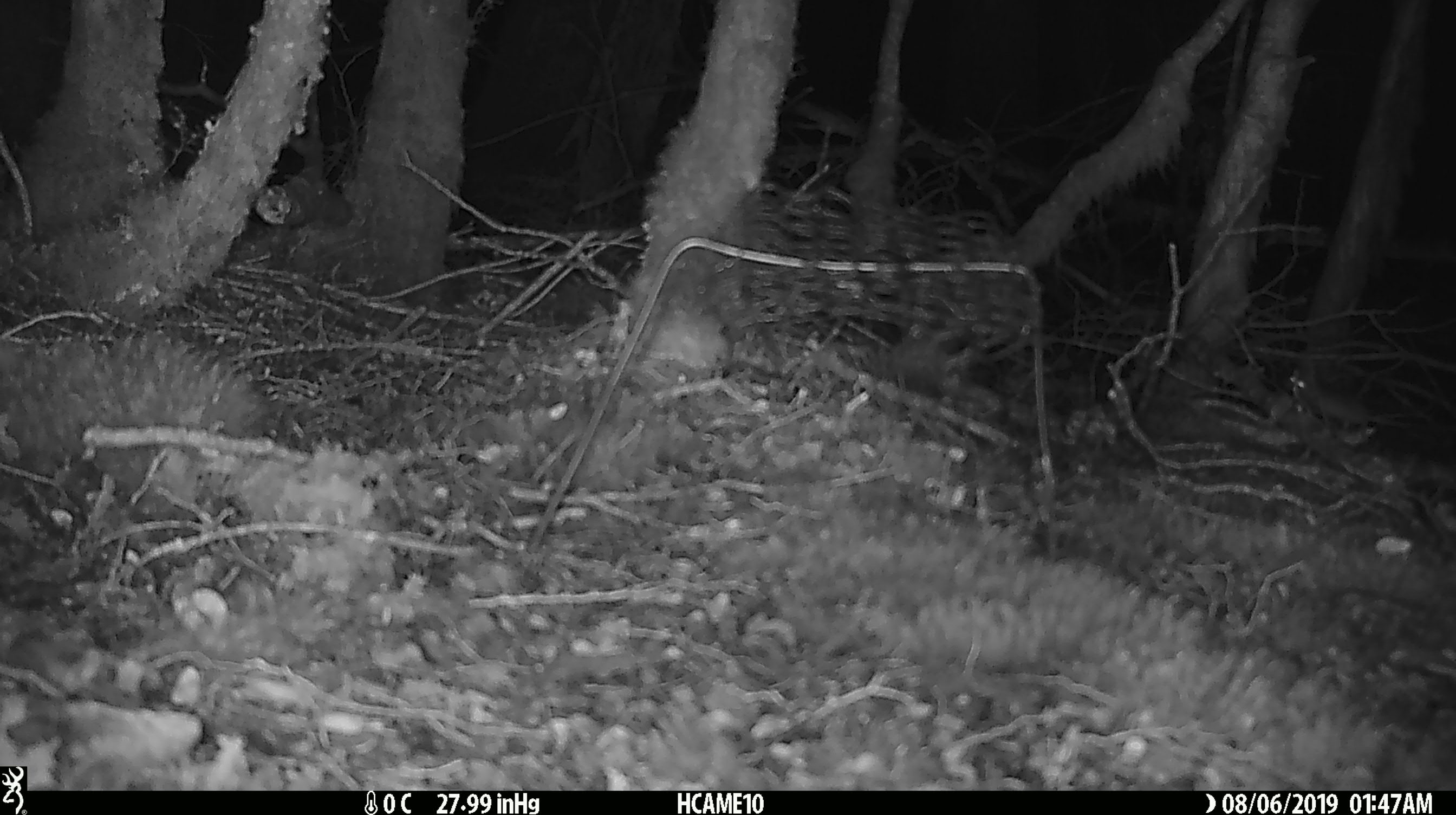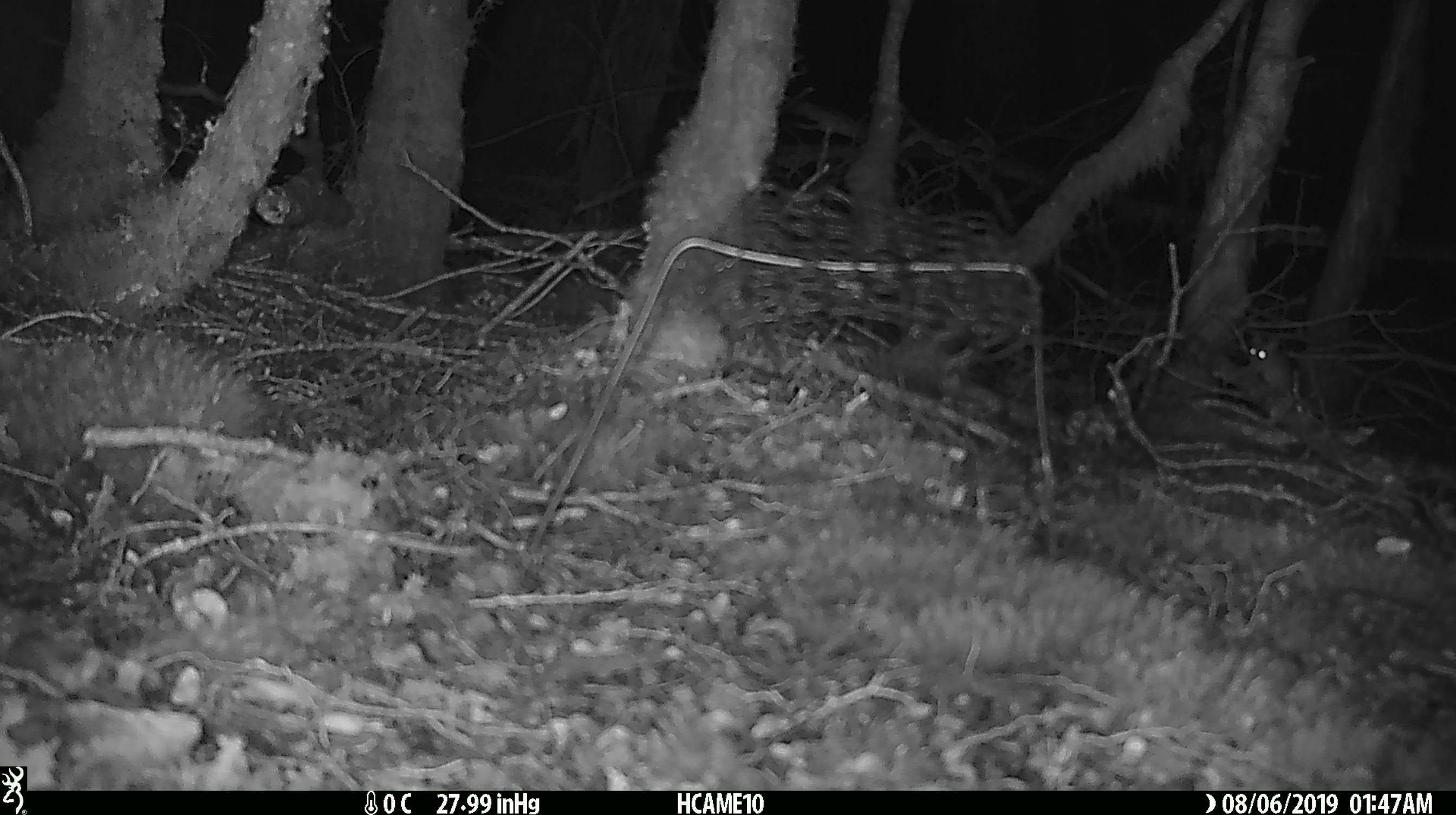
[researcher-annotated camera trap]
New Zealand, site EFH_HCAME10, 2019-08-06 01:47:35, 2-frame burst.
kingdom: Animalia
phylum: Chordata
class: Mammalia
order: Rodentia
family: Muridae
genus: Mus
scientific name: Mus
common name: mouse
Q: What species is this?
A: Mouse (Mus).